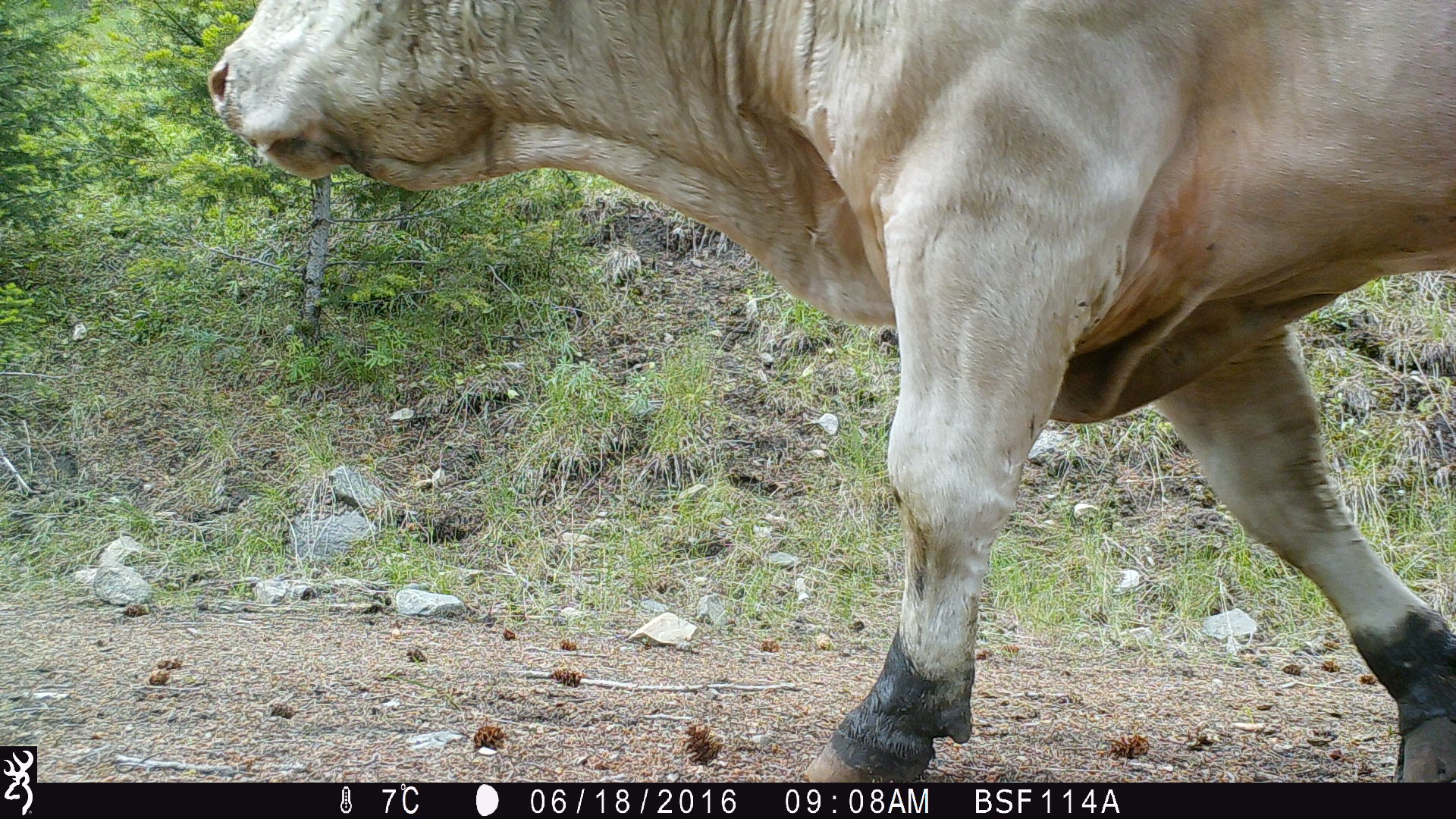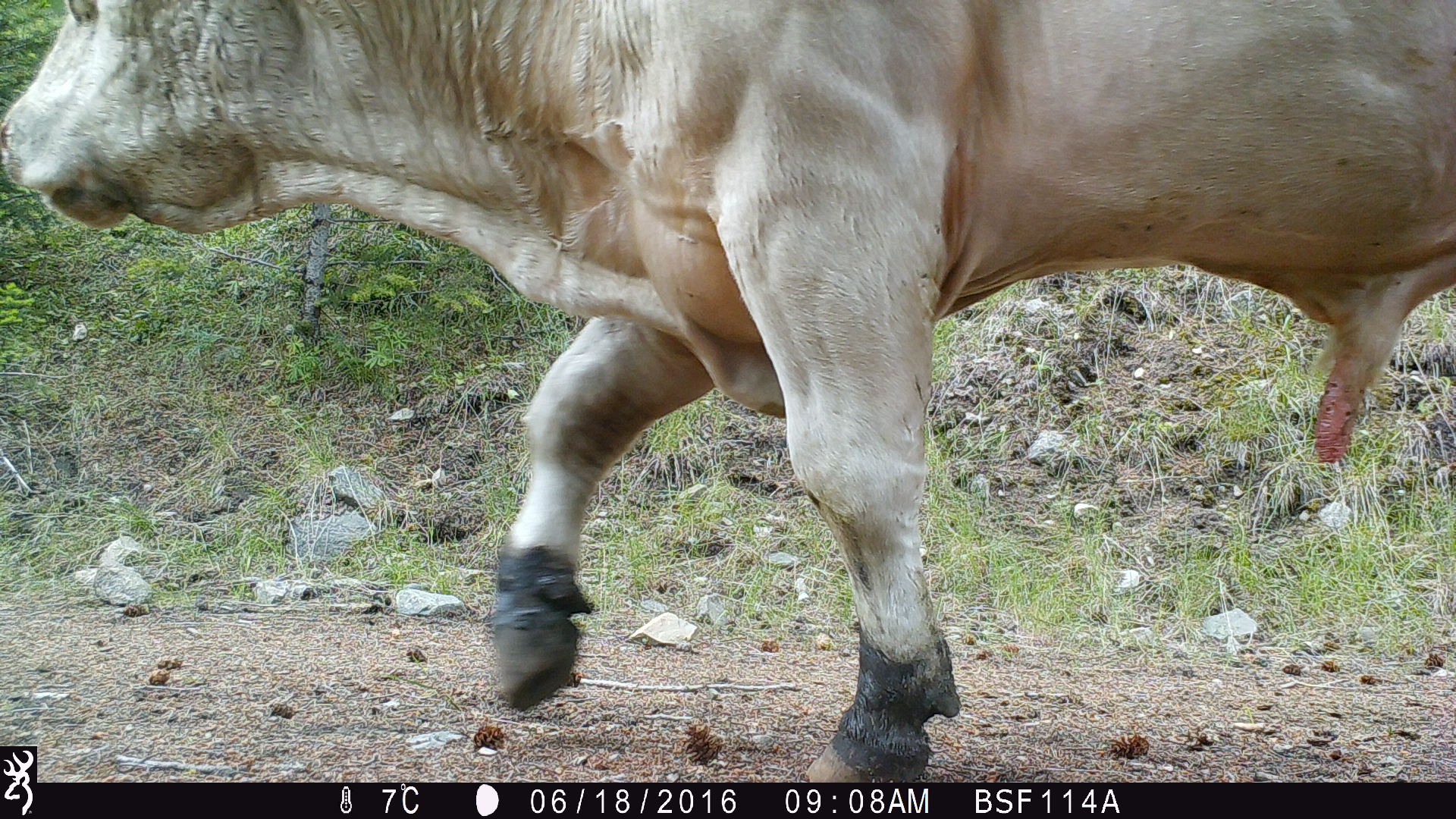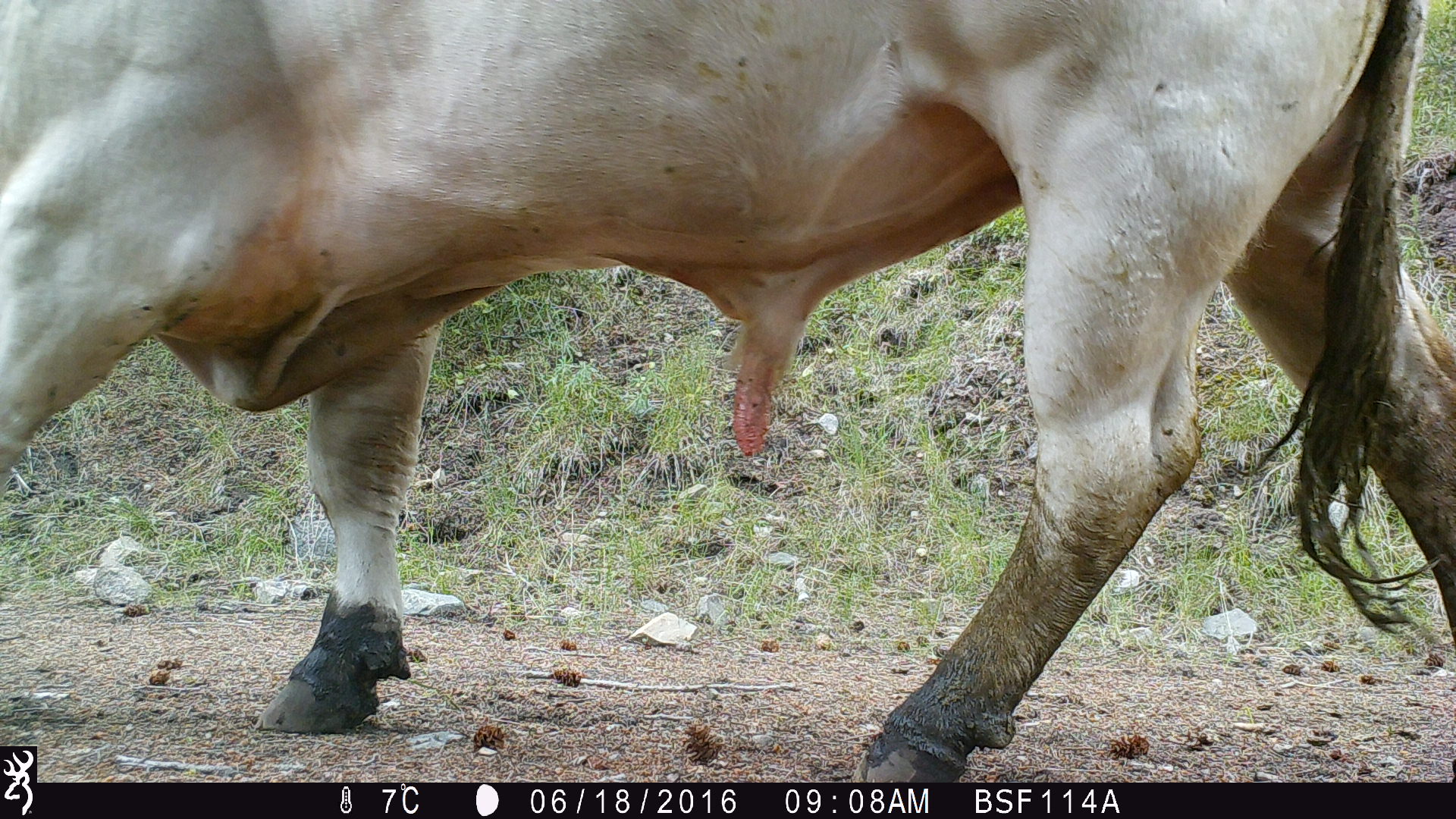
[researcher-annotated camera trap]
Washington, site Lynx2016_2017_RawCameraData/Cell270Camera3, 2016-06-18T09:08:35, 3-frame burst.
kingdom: Animalia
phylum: Chordata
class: Mammalia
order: Artiodactyla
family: Bovidae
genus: Bos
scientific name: Bos taurus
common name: domestic cattle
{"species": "domestic cattle (Bos taurus)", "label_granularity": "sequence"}